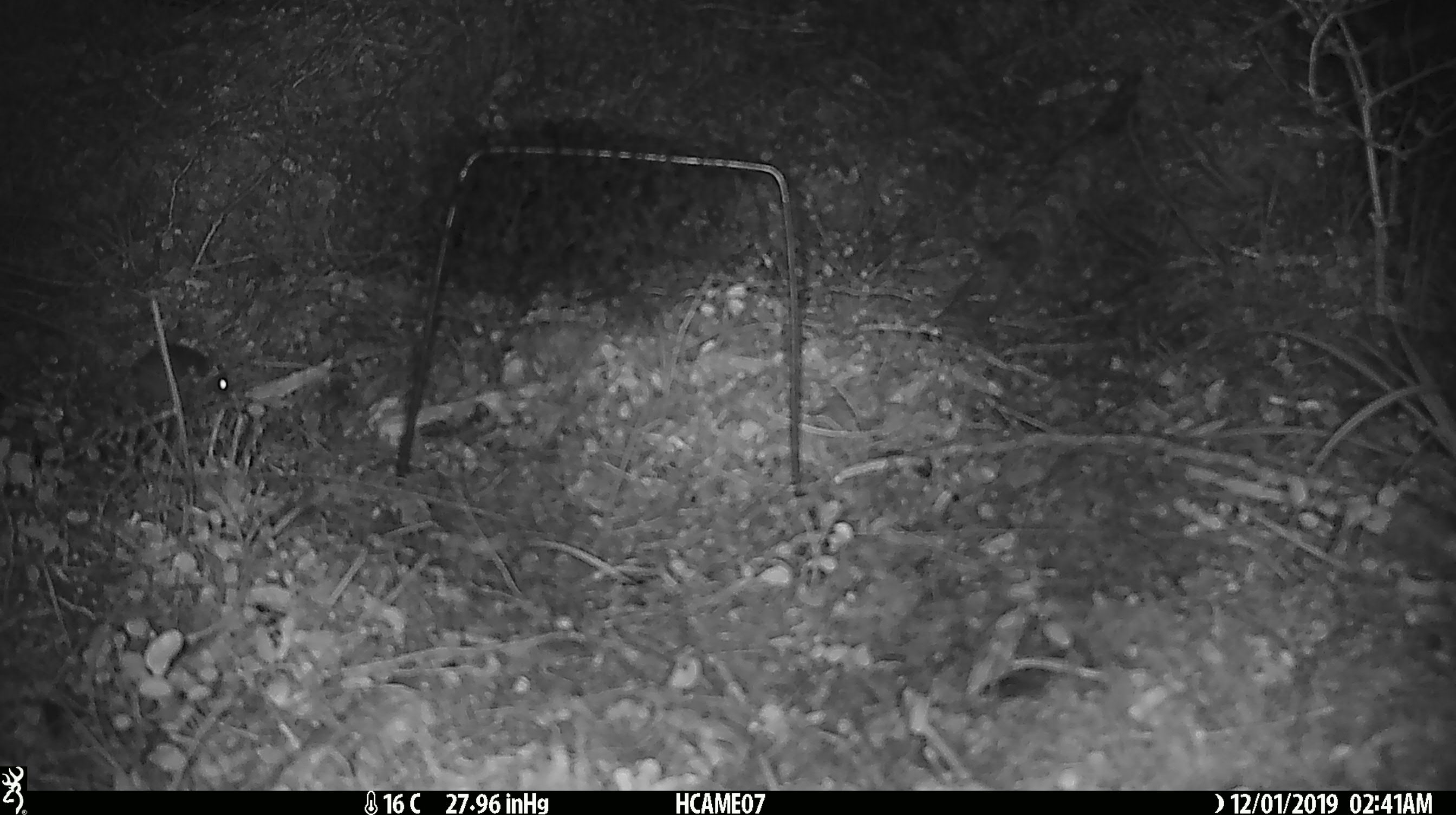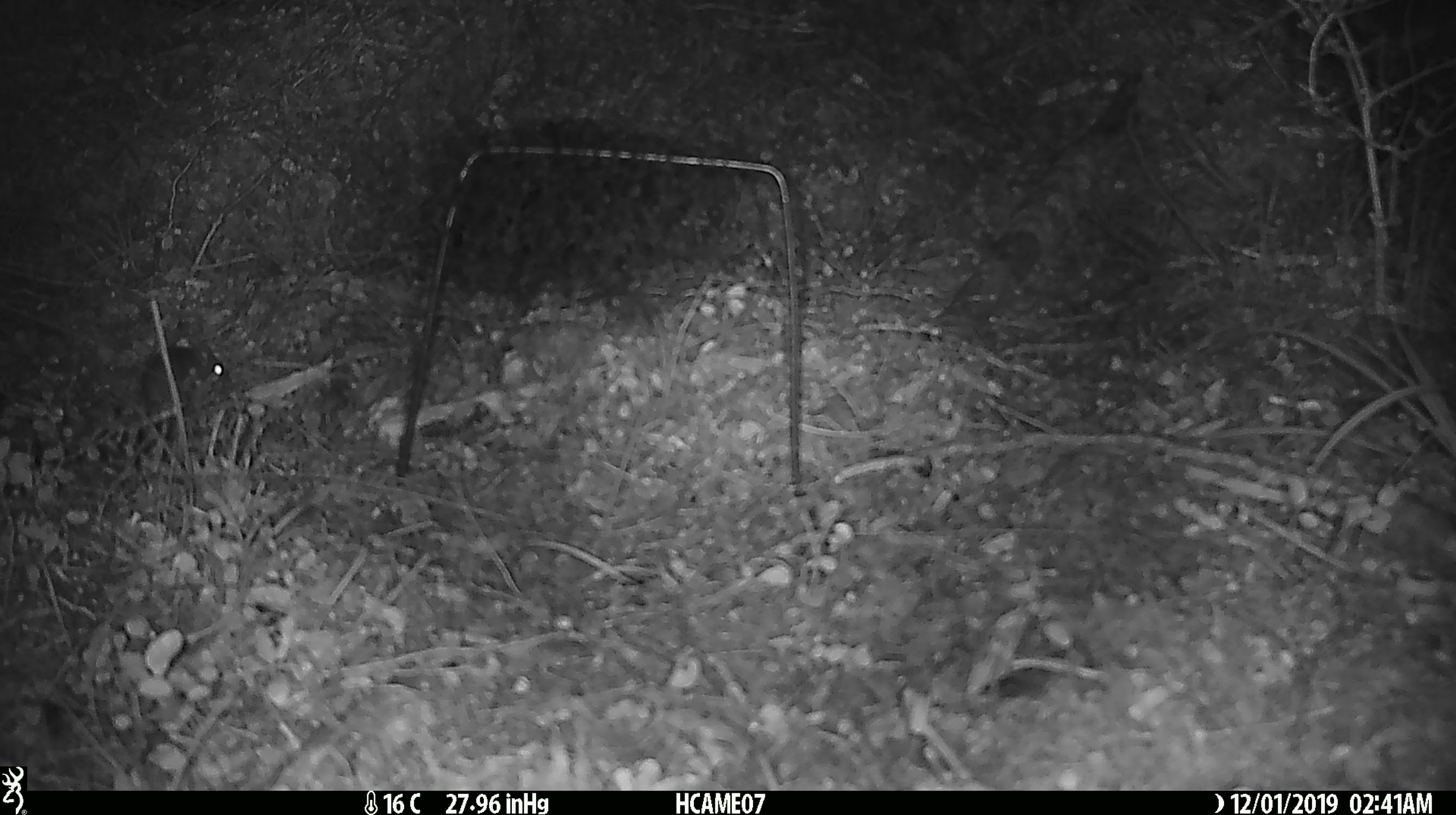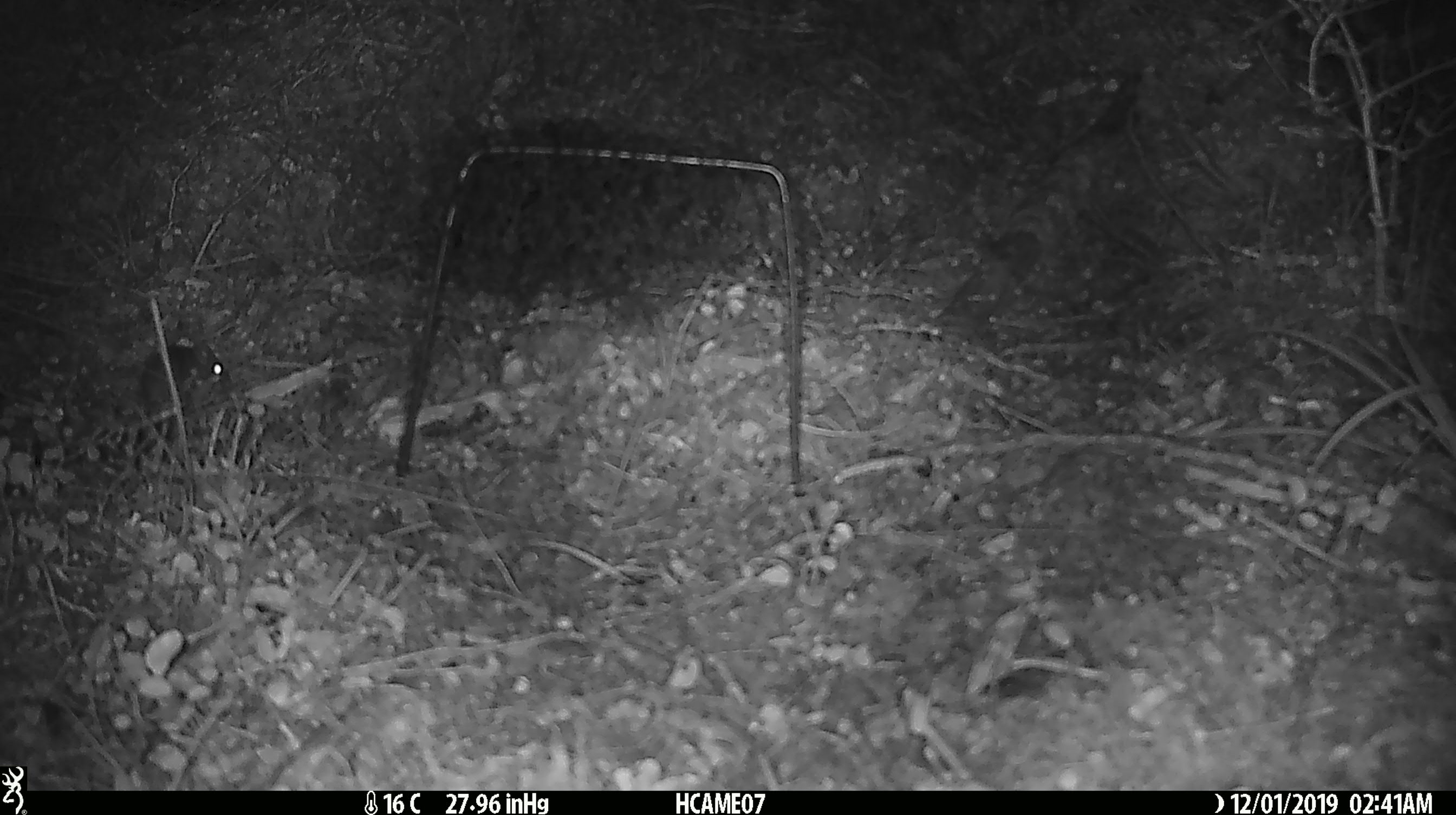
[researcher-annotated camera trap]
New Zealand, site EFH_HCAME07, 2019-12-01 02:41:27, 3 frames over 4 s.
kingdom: Animalia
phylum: Chordata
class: Mammalia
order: Rodentia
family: Muridae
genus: Mus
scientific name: Mus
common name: mouse